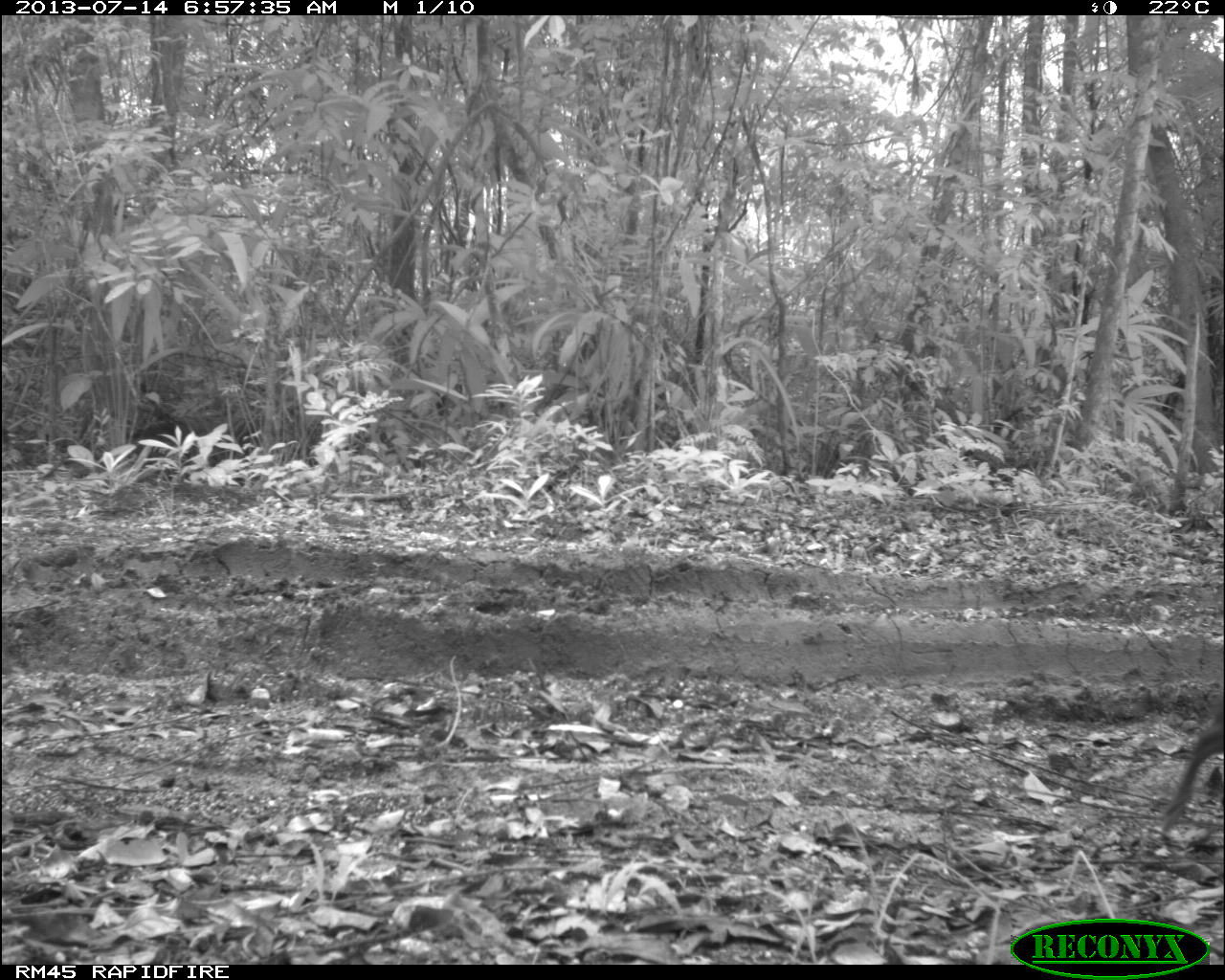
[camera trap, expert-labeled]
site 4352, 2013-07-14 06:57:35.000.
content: unidentified animal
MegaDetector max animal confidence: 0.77